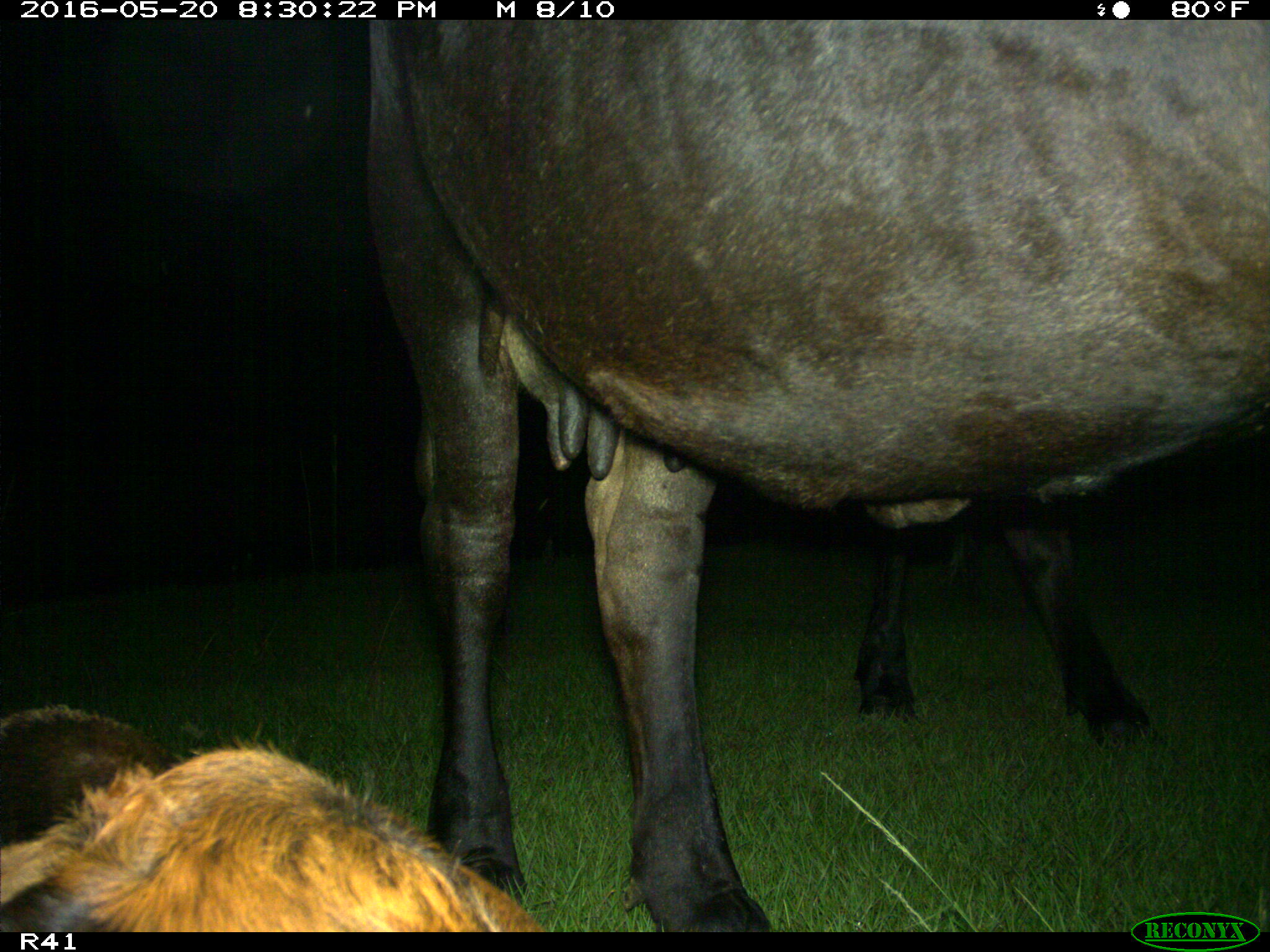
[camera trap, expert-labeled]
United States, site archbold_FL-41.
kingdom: Animalia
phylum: Chordata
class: Mammalia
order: Artiodactyla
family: Bovidae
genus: Bos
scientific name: Bos taurus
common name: domestic cow